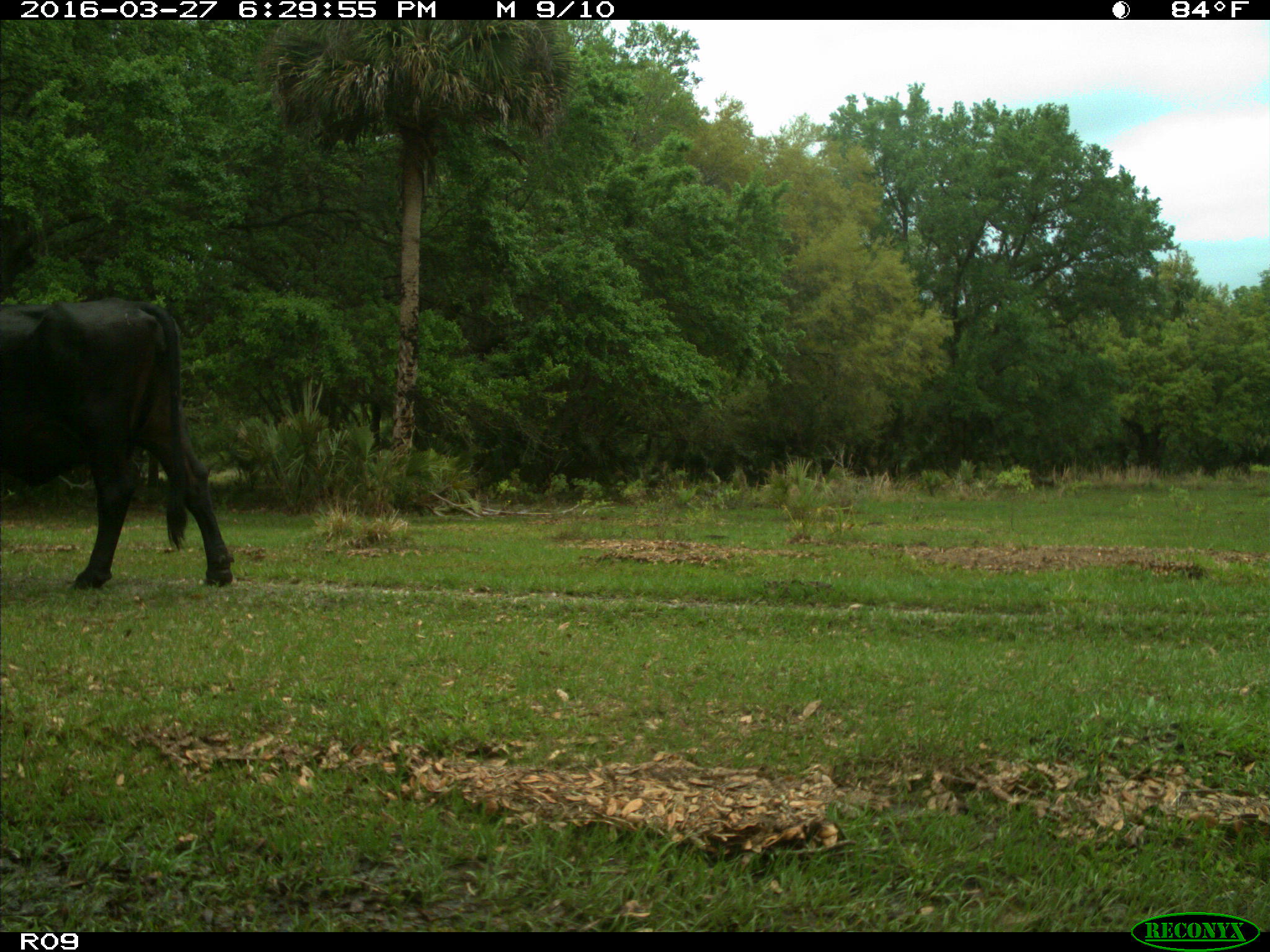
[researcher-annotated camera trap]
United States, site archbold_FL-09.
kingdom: Animalia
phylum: Chordata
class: Mammalia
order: Artiodactyla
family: Bovidae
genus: Bos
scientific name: Bos taurus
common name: domestic cow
Bos taurus (domestic cow).